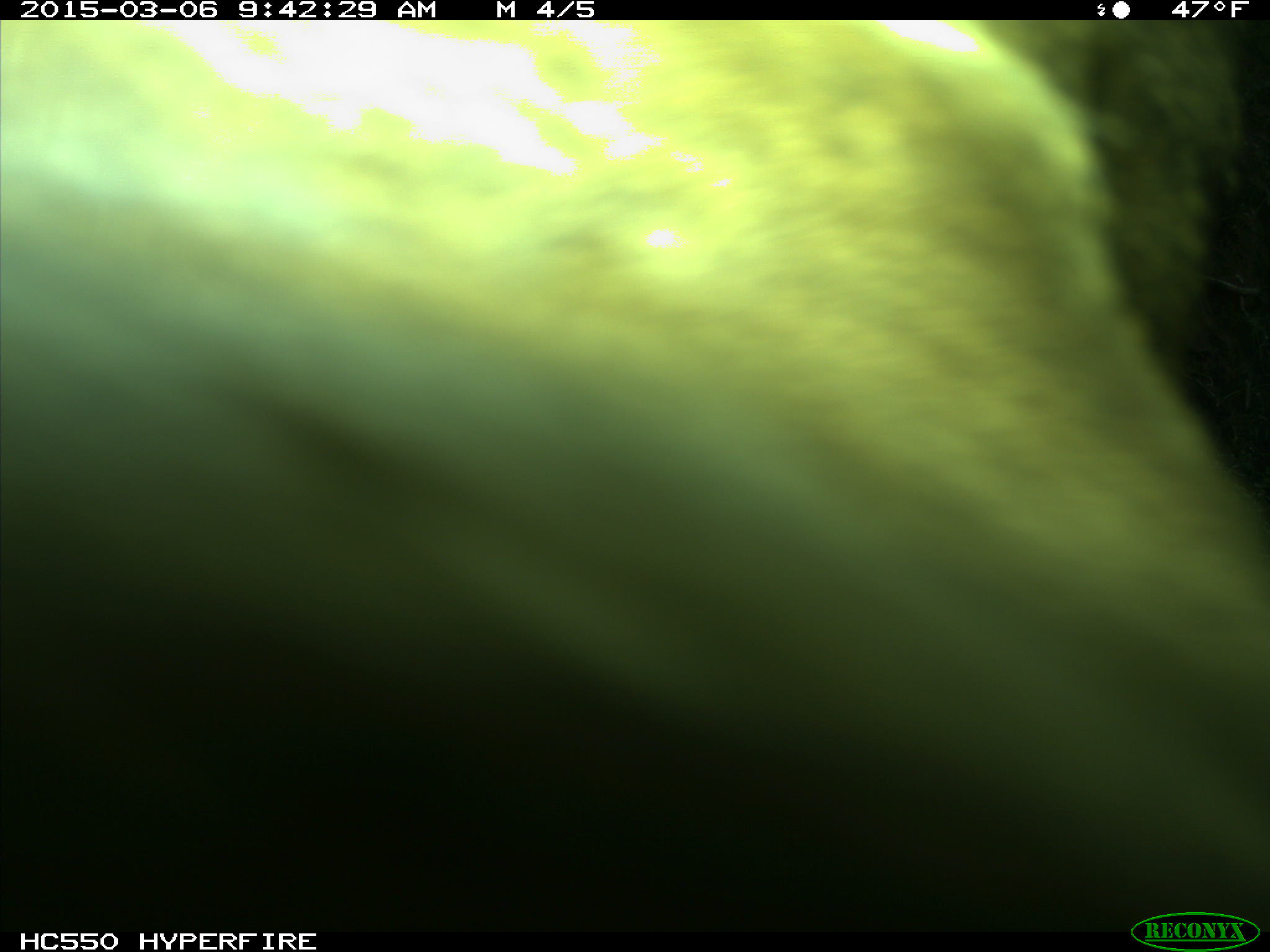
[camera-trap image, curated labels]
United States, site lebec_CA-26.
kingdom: Animalia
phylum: Chordata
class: Mammalia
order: Artiodactyla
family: Cervidae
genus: Cervus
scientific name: Cervus canadensis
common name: elk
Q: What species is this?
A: Cervus canadensis (elk).